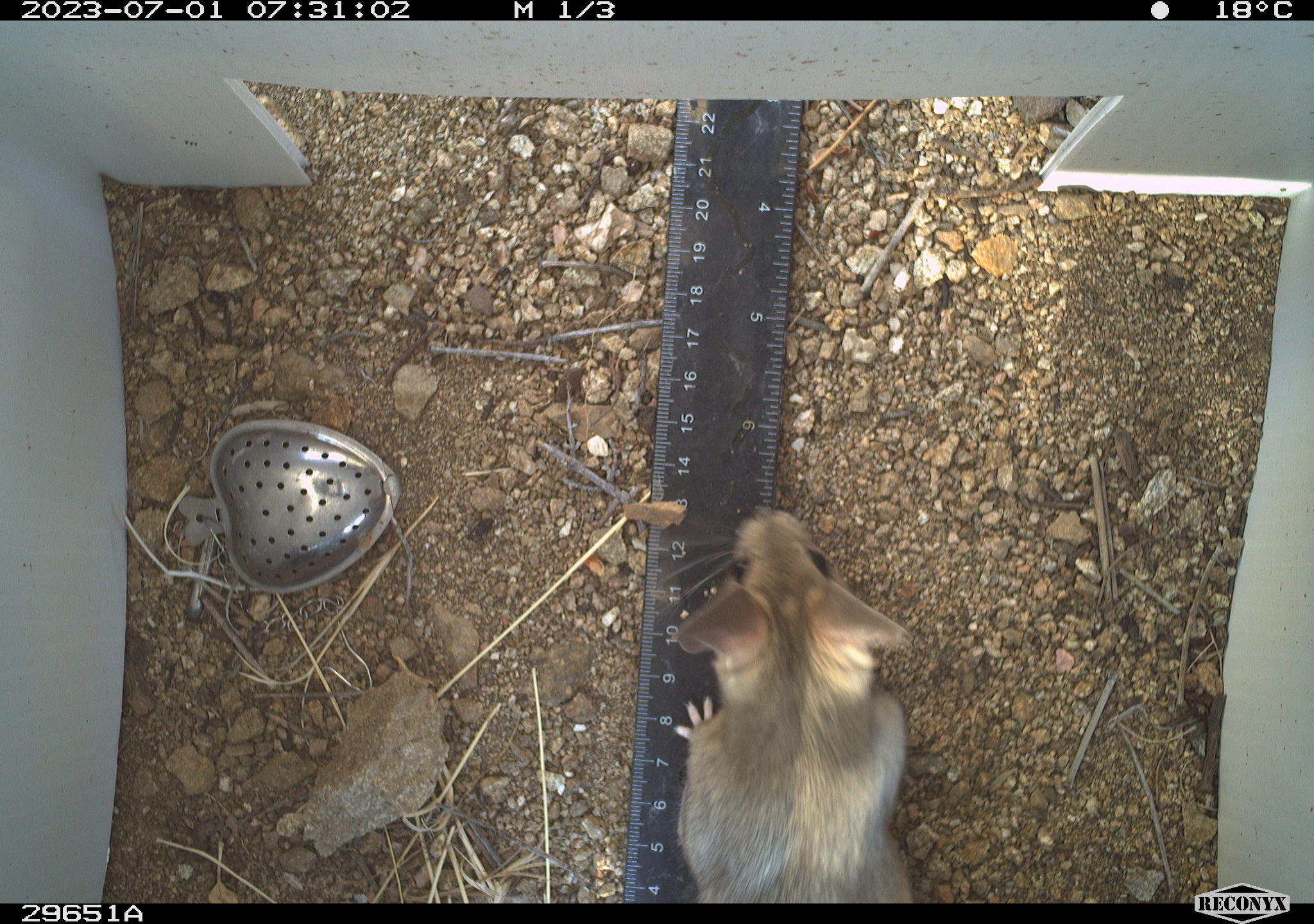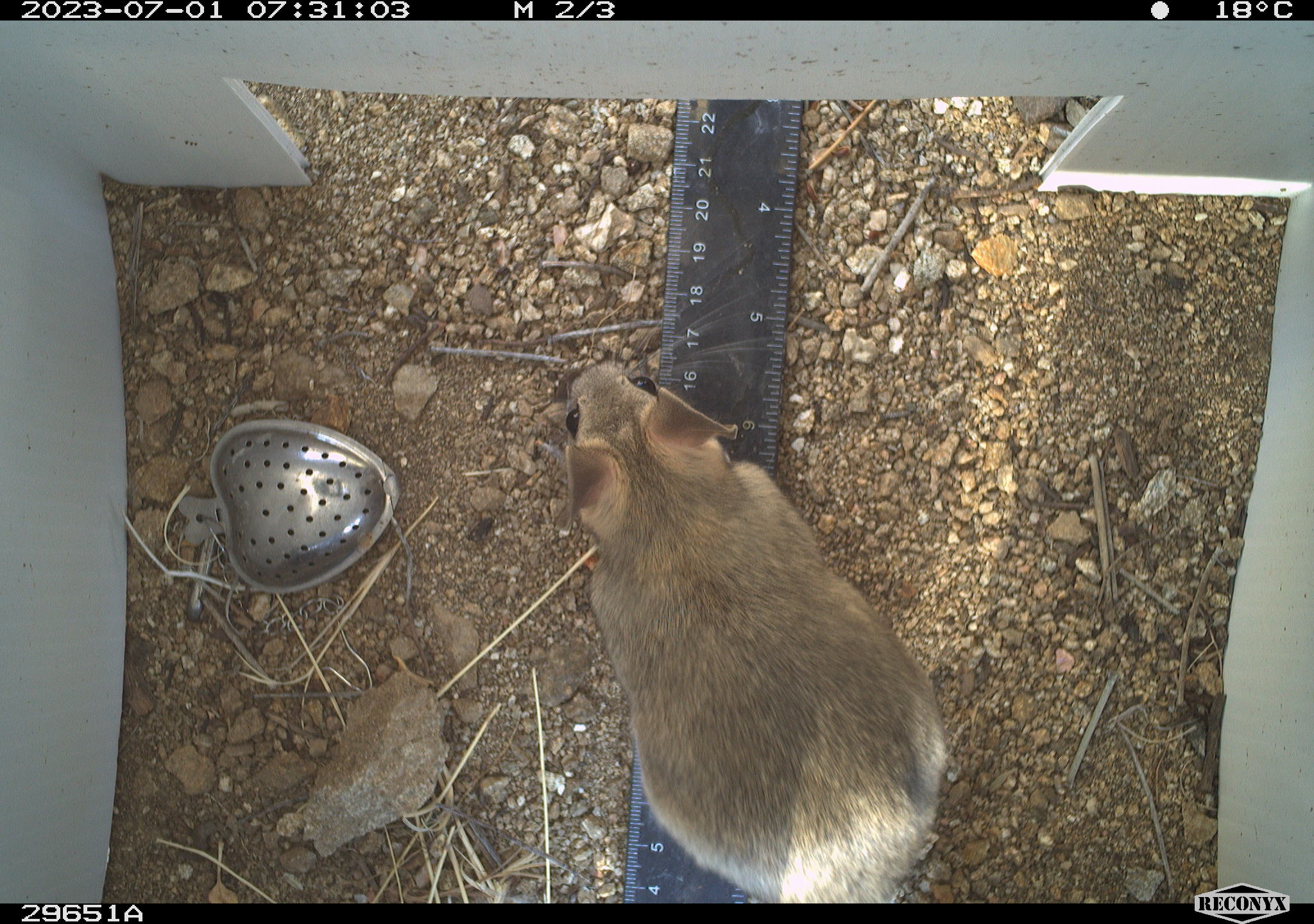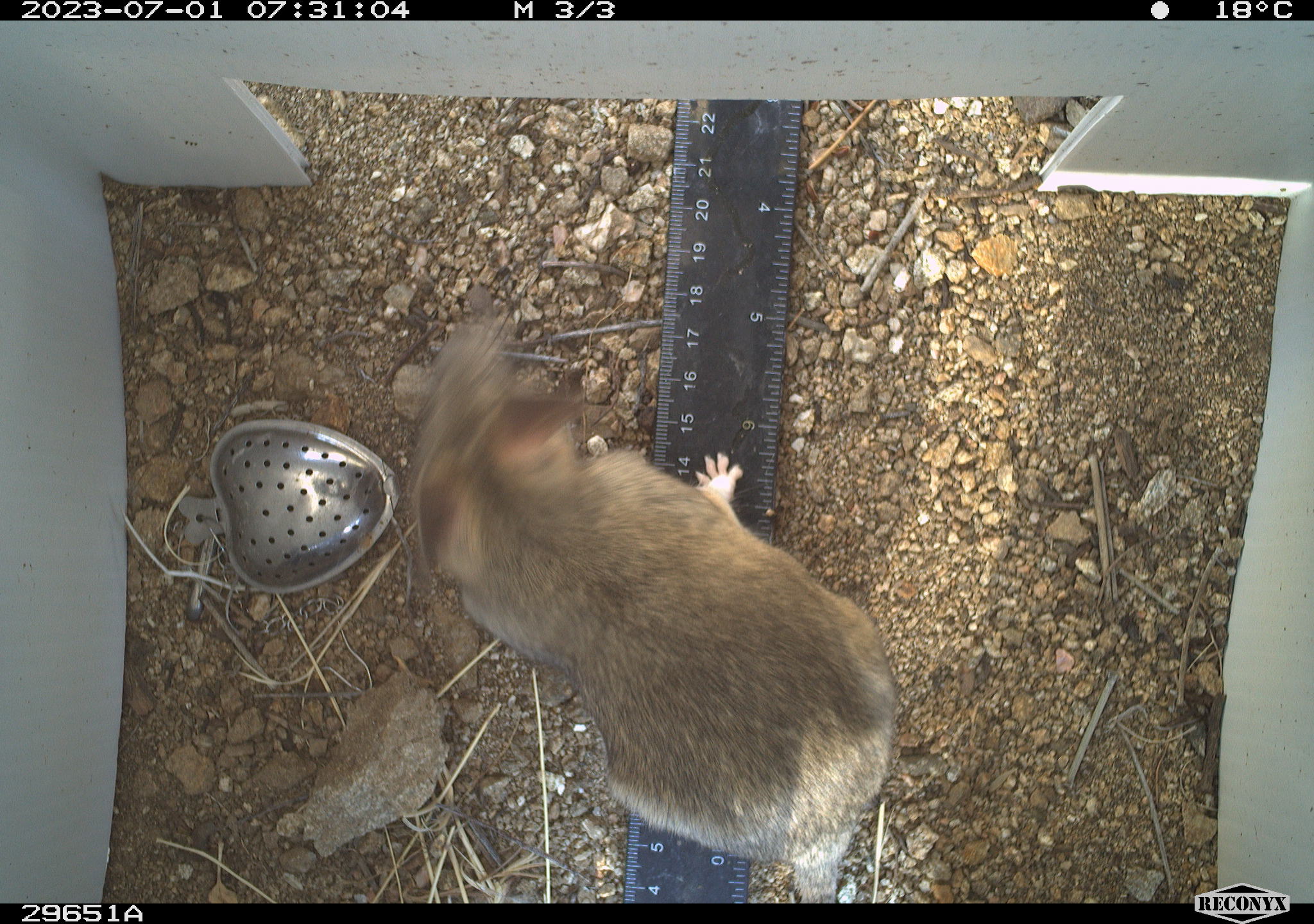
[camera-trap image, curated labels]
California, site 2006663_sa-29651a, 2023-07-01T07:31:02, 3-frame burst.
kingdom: Animalia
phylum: Chordata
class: Mammalia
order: Rodentia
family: Cricetidae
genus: Neotoma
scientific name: Neotoma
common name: pack rat or woodrat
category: neotoma species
Neotoma species (pack rat or woodrat) (Neotoma).